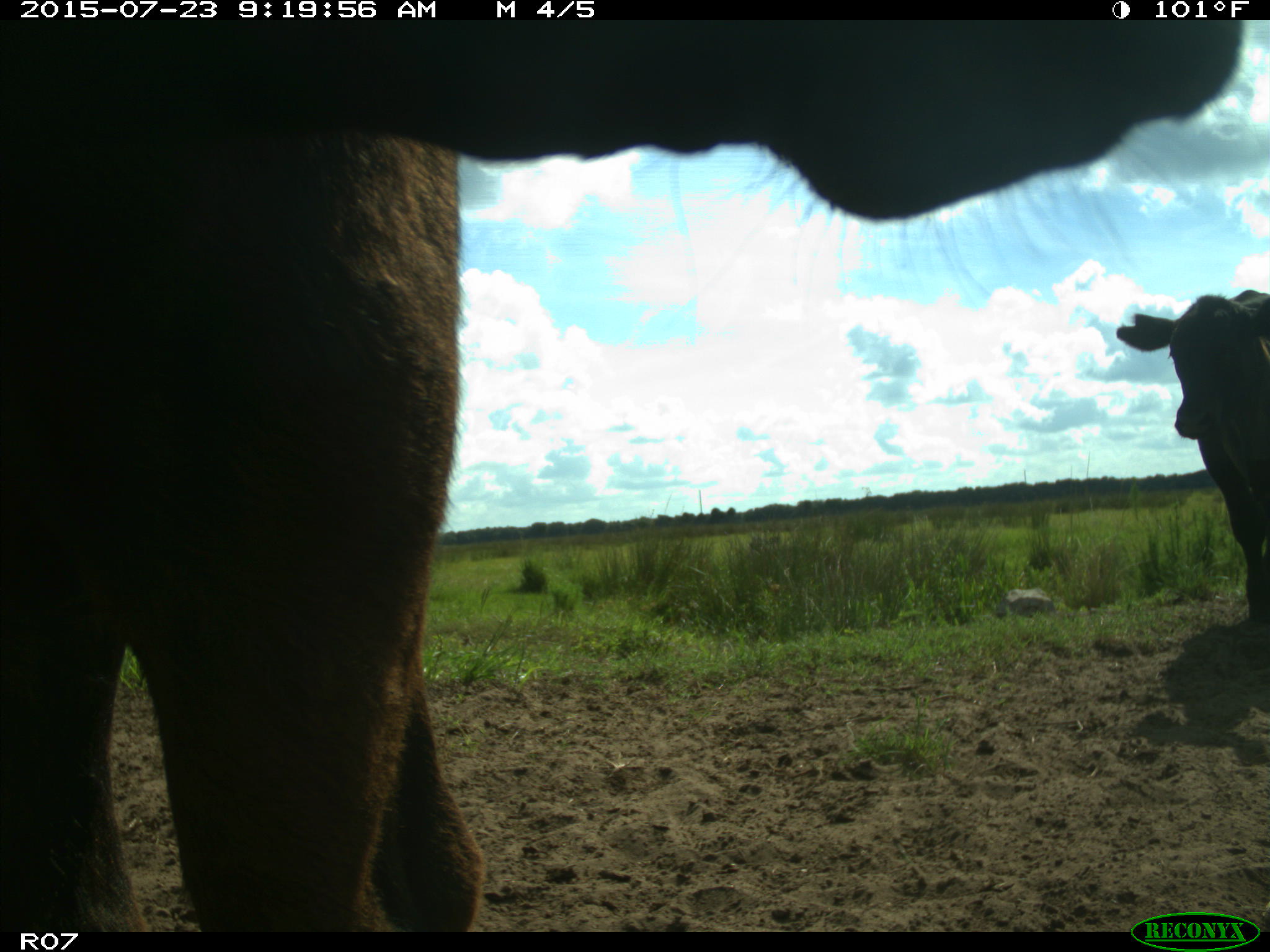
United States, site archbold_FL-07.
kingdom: Animalia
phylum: Chordata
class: Mammalia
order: Artiodactyla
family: Bovidae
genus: Bos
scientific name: Bos taurus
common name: domestic cow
Bos taurus (domestic cow).